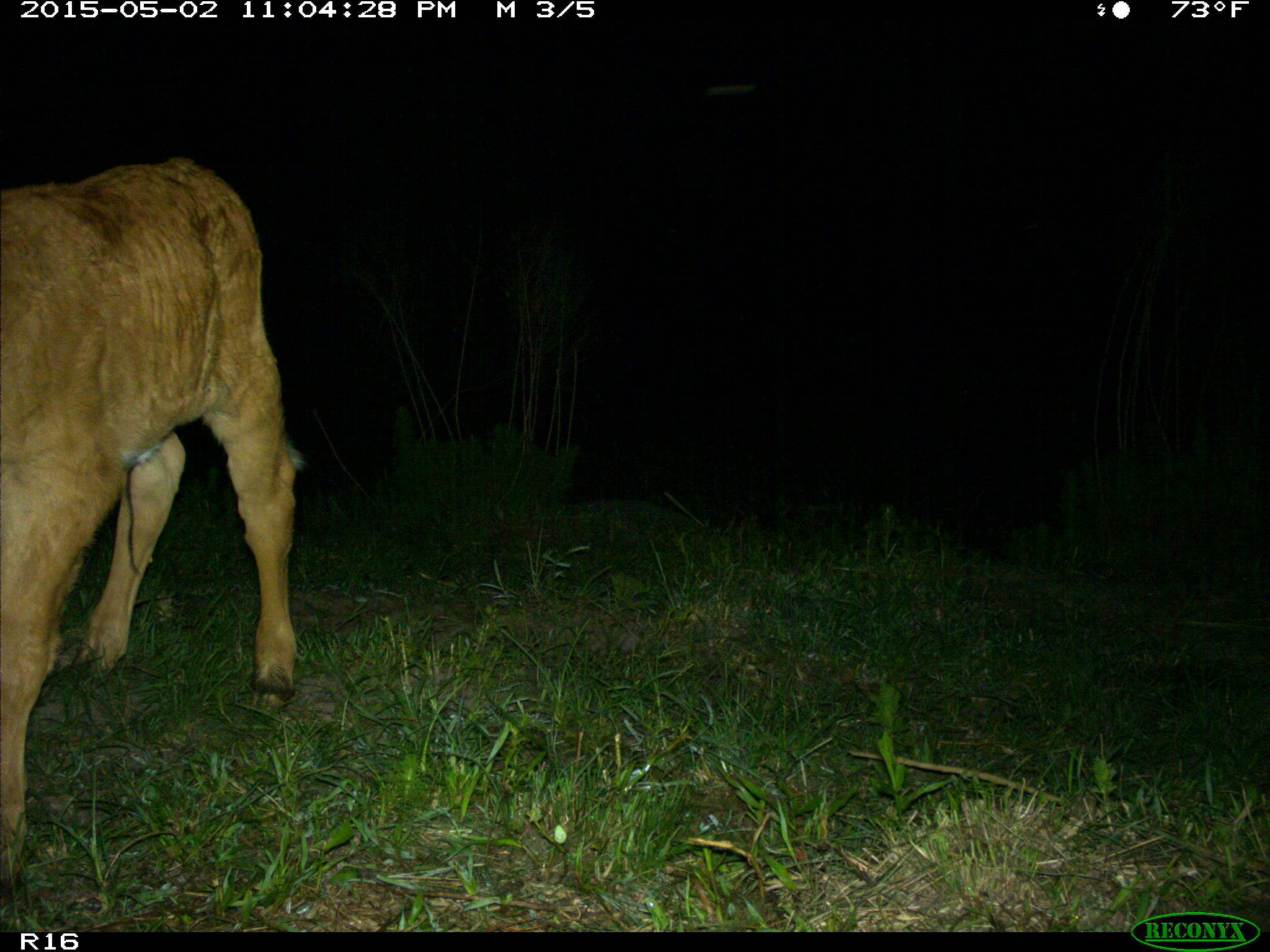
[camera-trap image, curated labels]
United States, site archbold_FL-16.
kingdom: Animalia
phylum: Chordata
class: Mammalia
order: Artiodactyla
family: Bovidae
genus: Bos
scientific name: Bos taurus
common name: domestic cow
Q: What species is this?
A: Bos taurus (domestic cow).